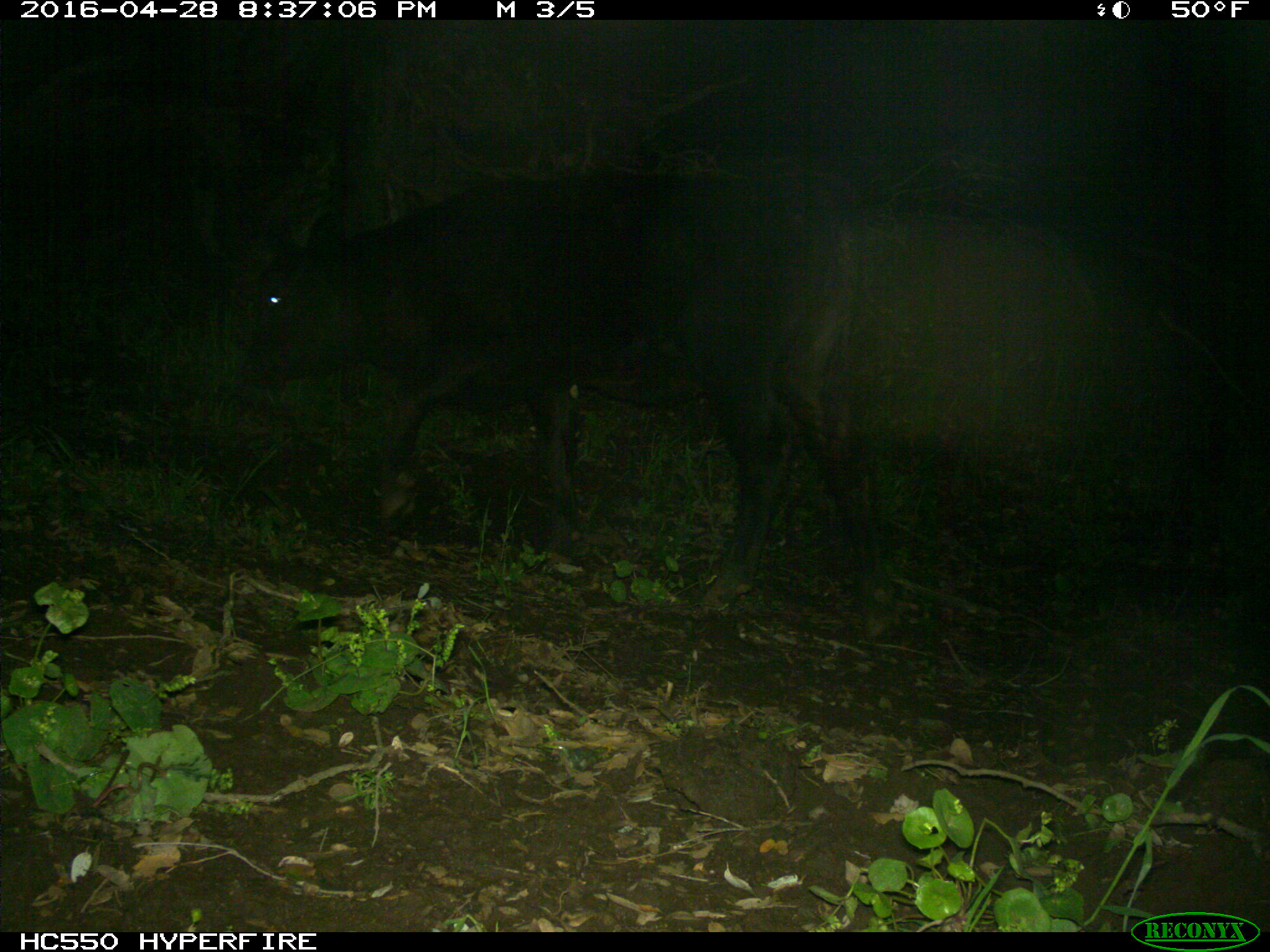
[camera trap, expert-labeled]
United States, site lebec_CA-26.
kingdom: Animalia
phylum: Chordata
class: Mammalia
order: Artiodactyla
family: Bovidae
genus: Bos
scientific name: Bos taurus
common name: domestic cow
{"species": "Bos taurus (domestic cow)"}